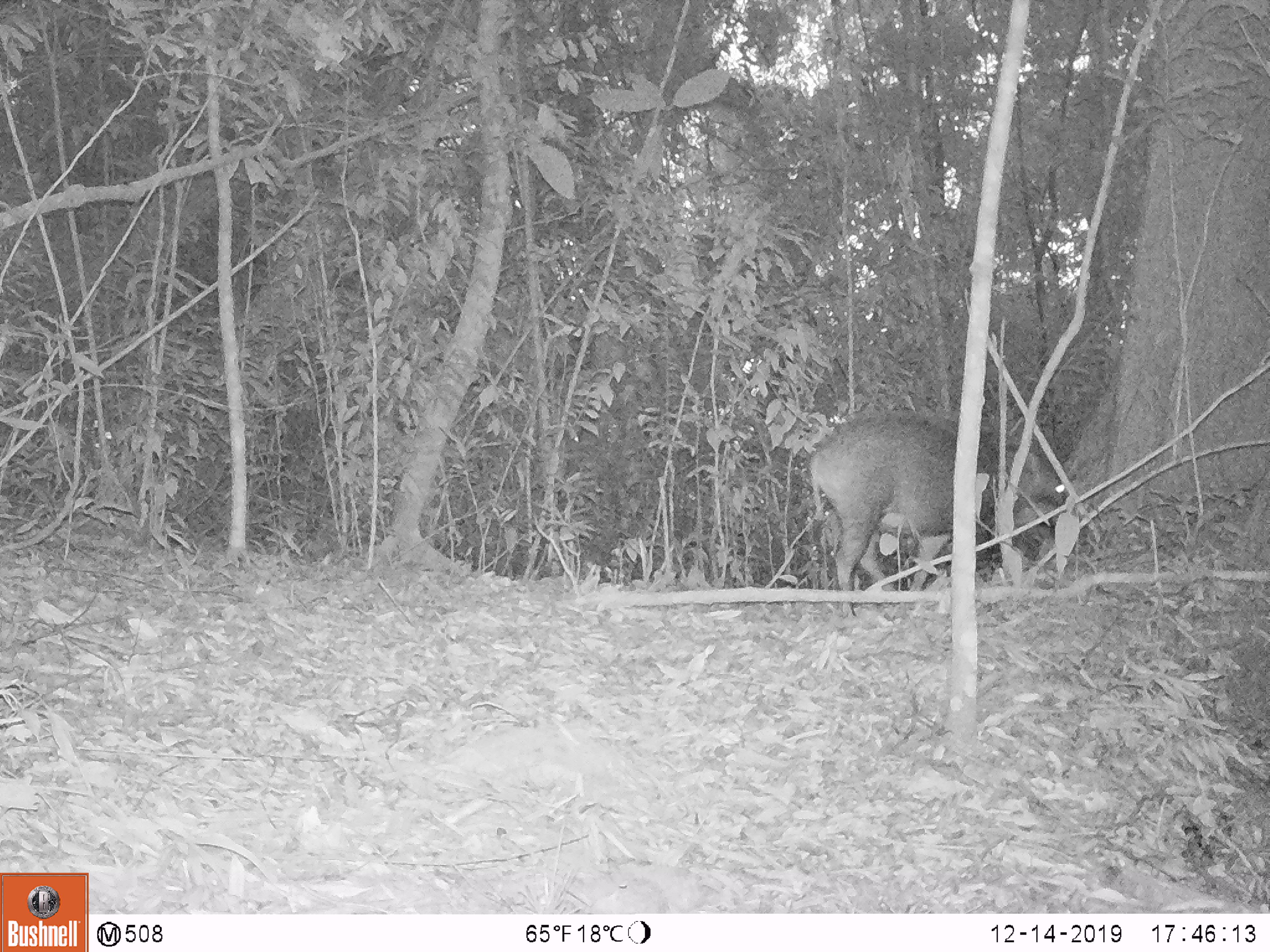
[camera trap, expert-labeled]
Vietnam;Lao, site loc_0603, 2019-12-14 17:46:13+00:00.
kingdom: Animalia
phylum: Chordata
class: Mammalia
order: Artiodactyla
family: Suidae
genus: Sus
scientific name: Sus scrofa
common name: eurasian wild pig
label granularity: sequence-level